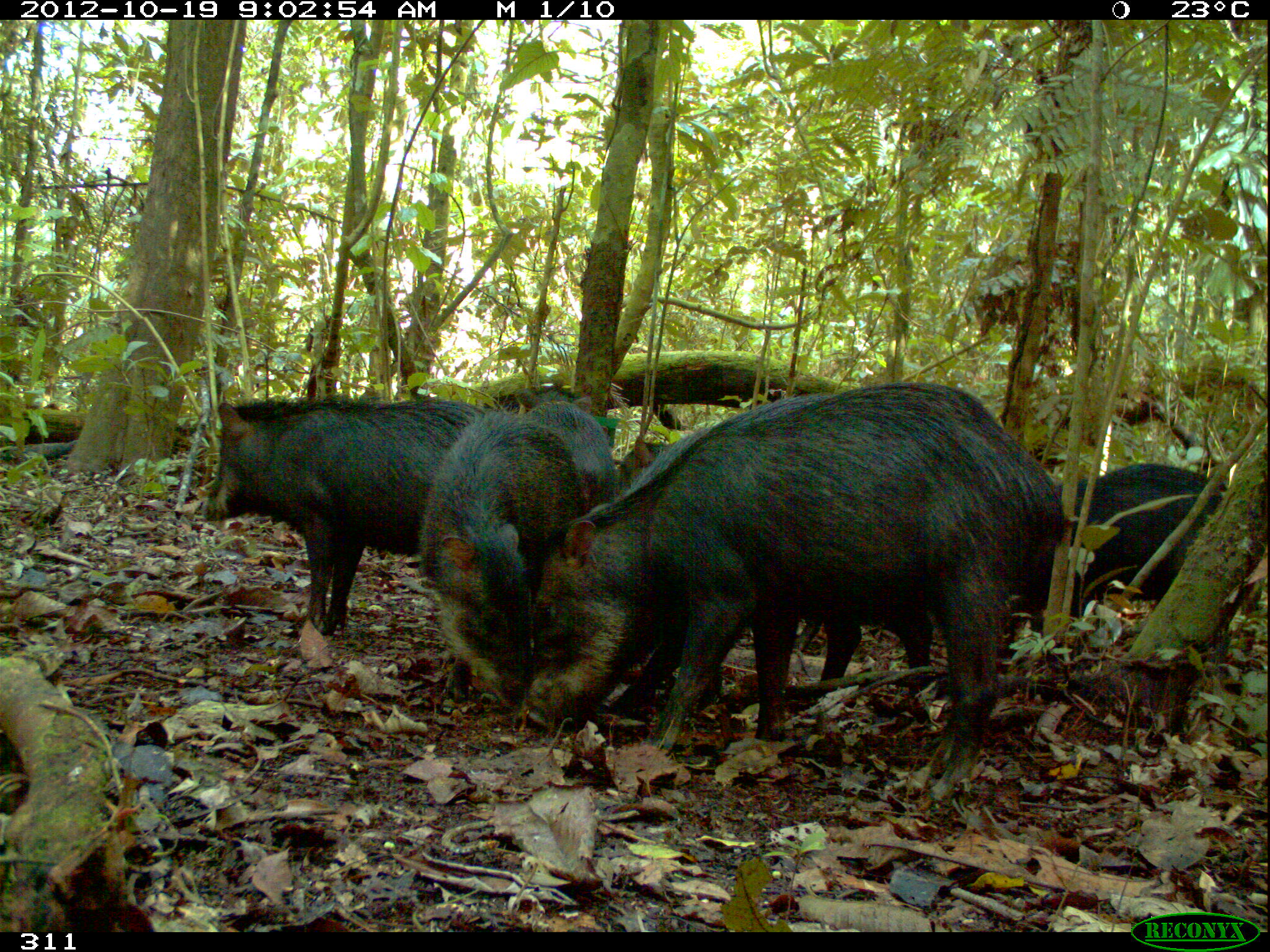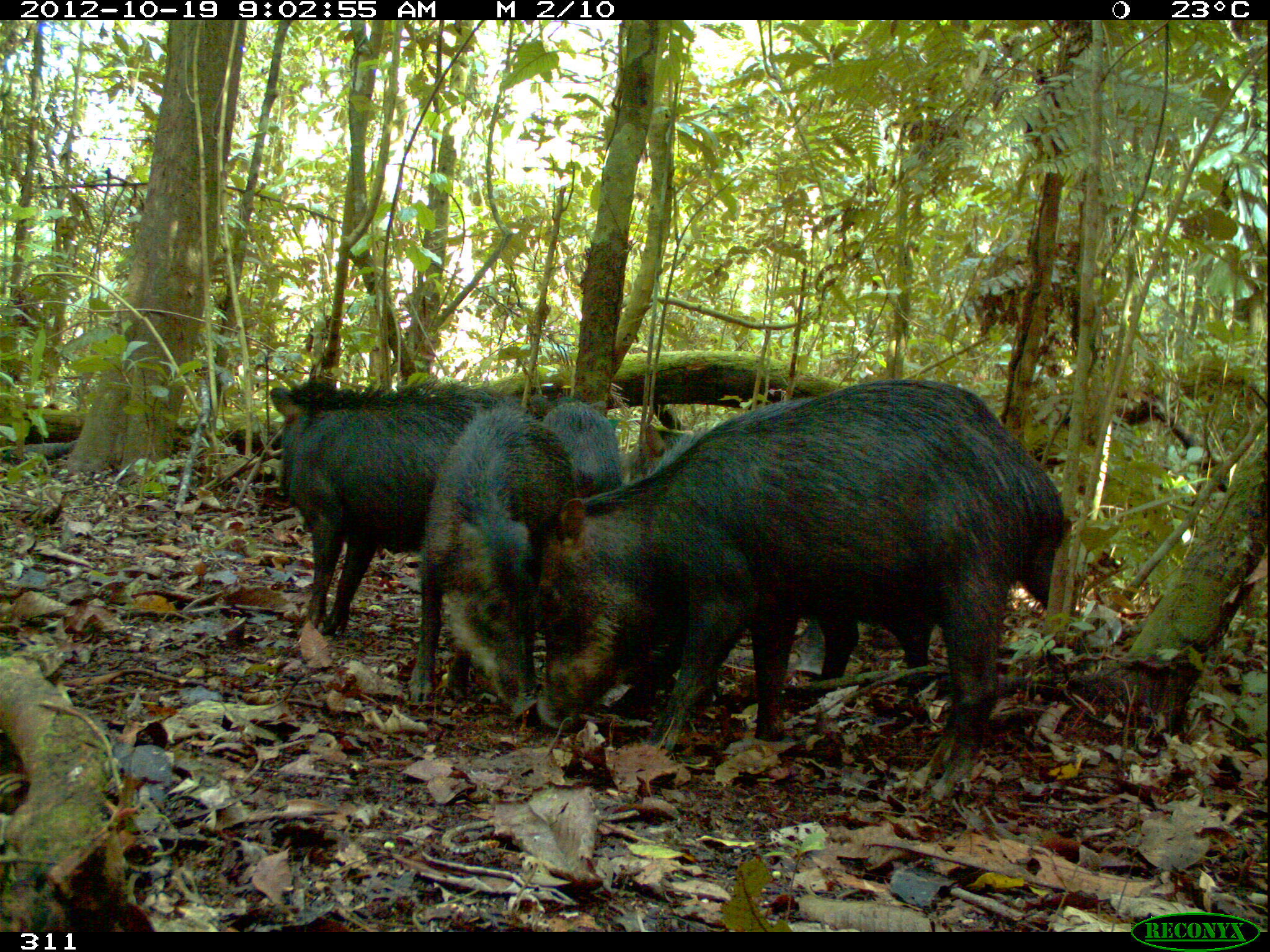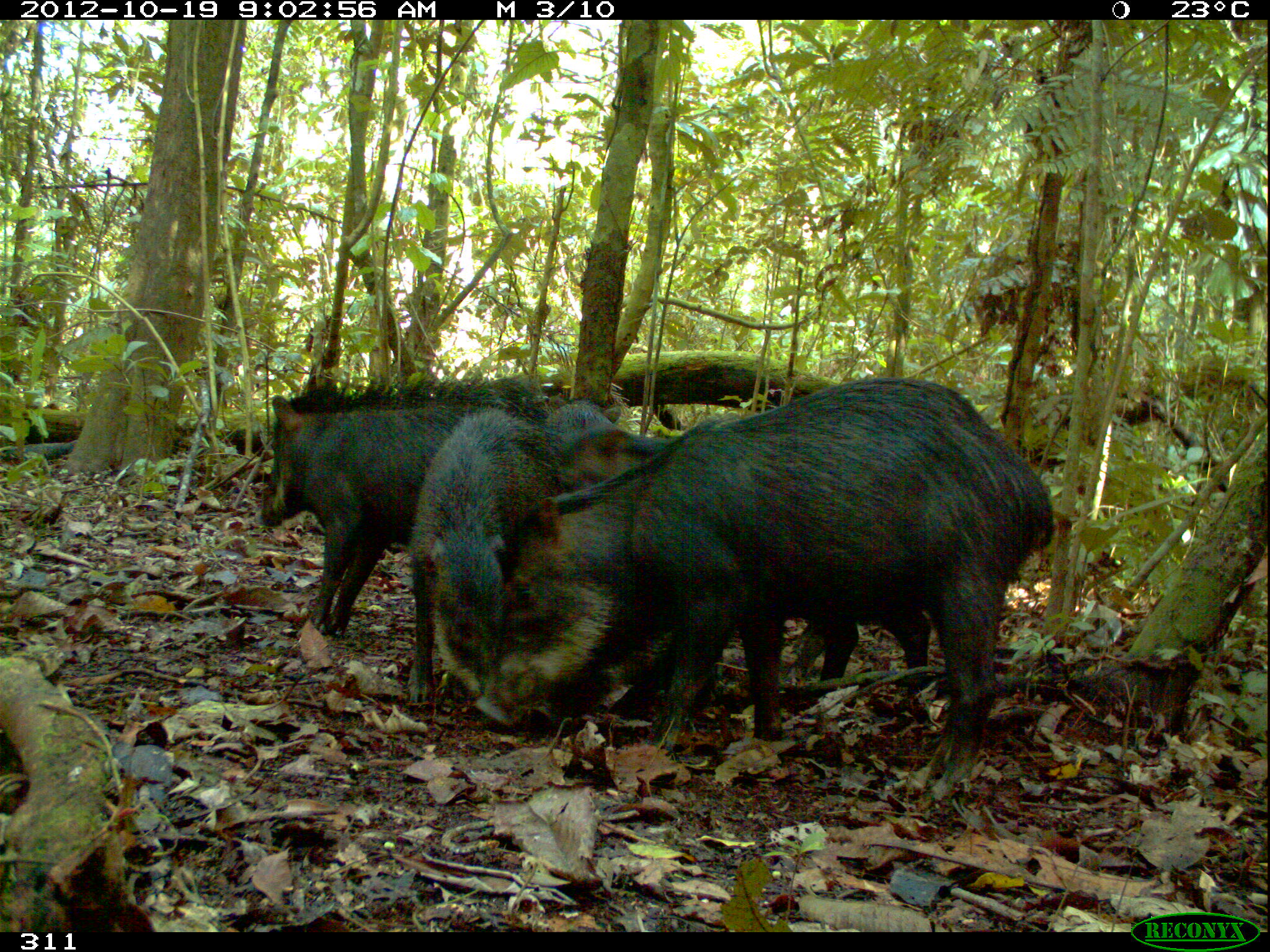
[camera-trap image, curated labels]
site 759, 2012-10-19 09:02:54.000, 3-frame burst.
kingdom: Animalia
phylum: Chordata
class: Mammalia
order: Artiodactyla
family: Tayassuidae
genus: Tayassu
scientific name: Tayassu pecari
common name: white-lipped peccary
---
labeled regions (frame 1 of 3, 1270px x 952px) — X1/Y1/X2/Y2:
tayassu pecari: 524/381/1066/805; 609/434/935/715; 195/393/485/636; 415/400/588/708; 1050/460/1263/619; 522/394/617/506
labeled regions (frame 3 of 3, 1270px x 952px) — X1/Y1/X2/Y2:
tayassu pecari: 472/374/1054/804; 555/412/931/721; 259/373/565/639; 405/403/560/704; 546/398/621/438